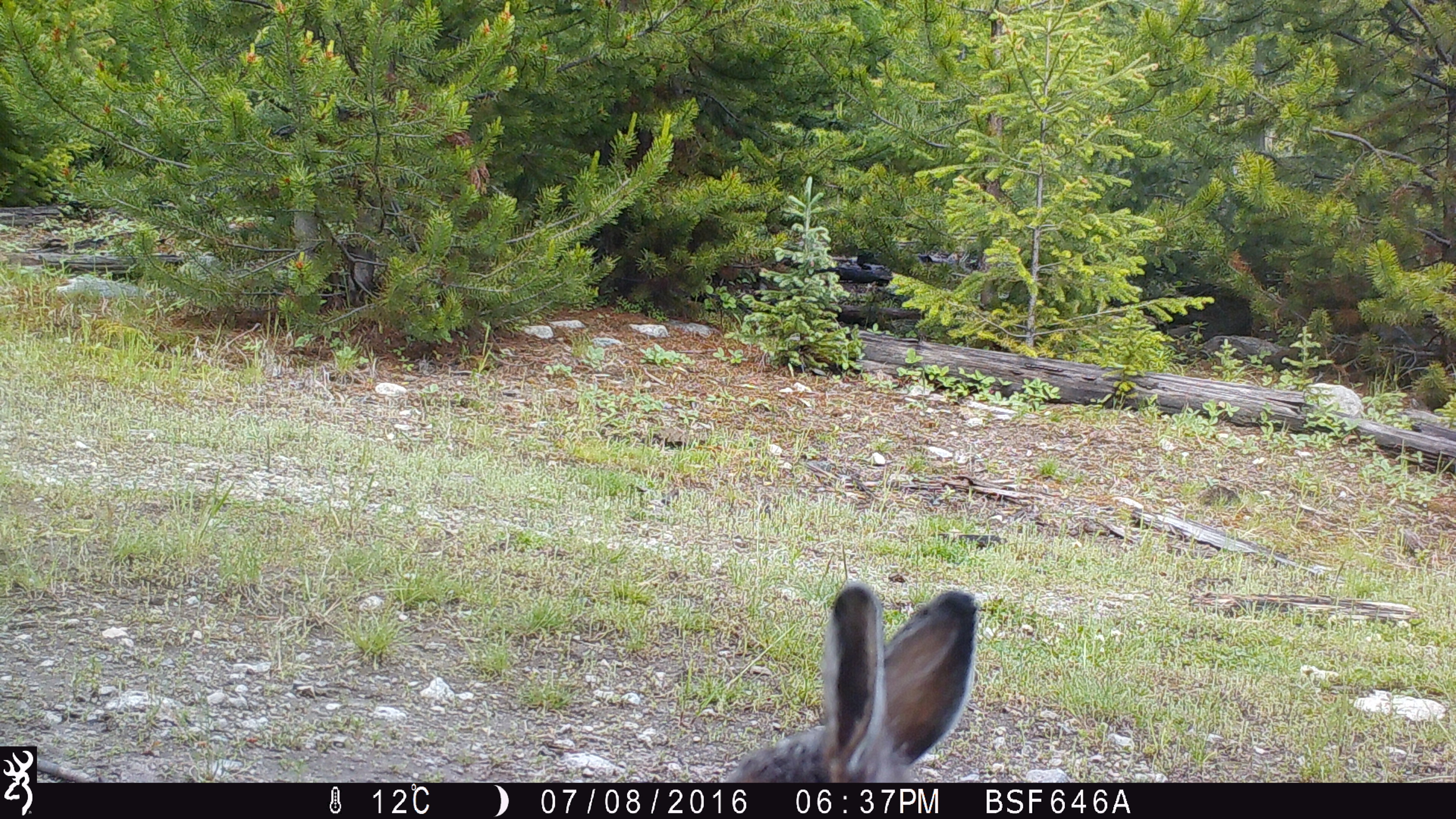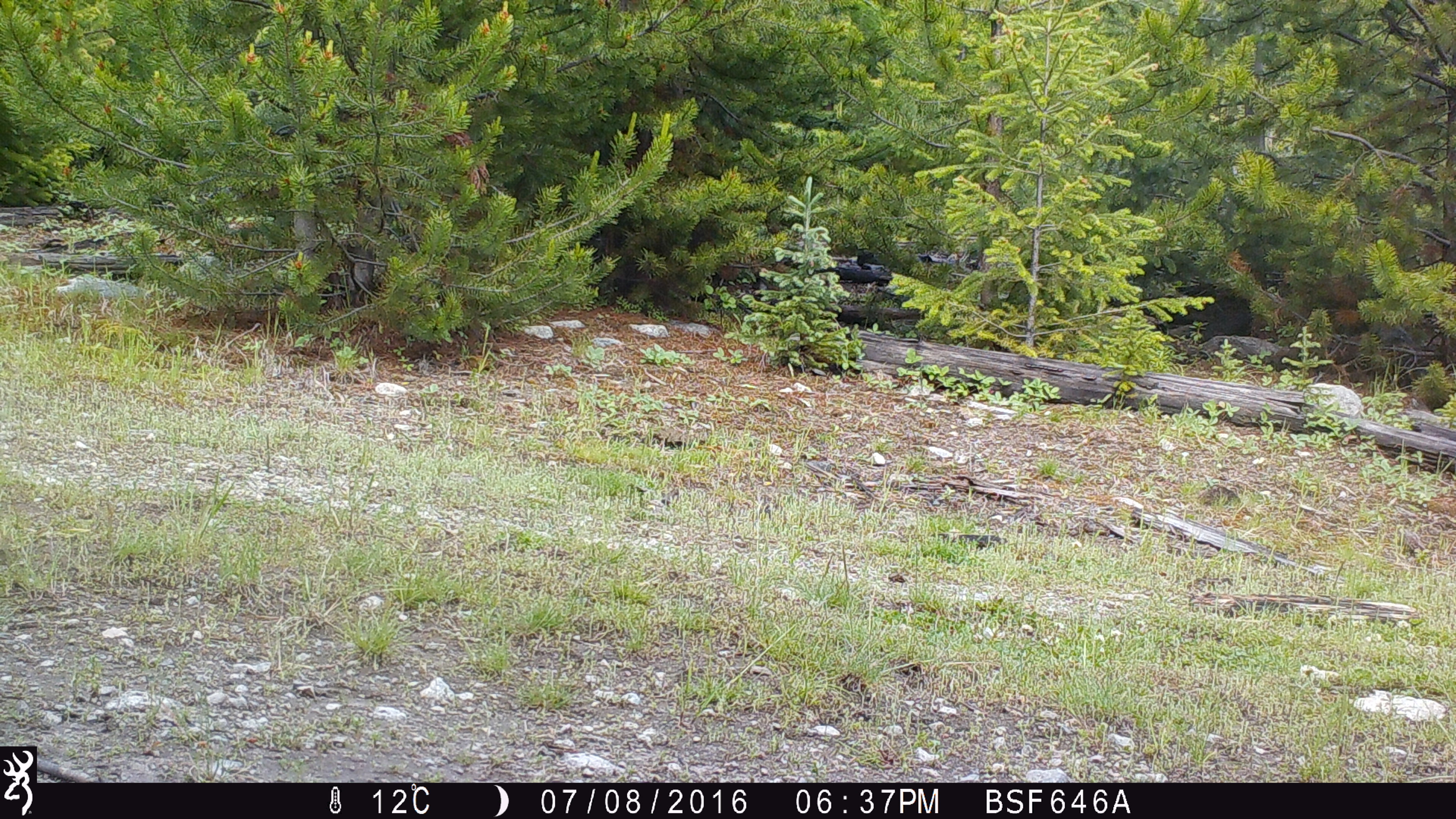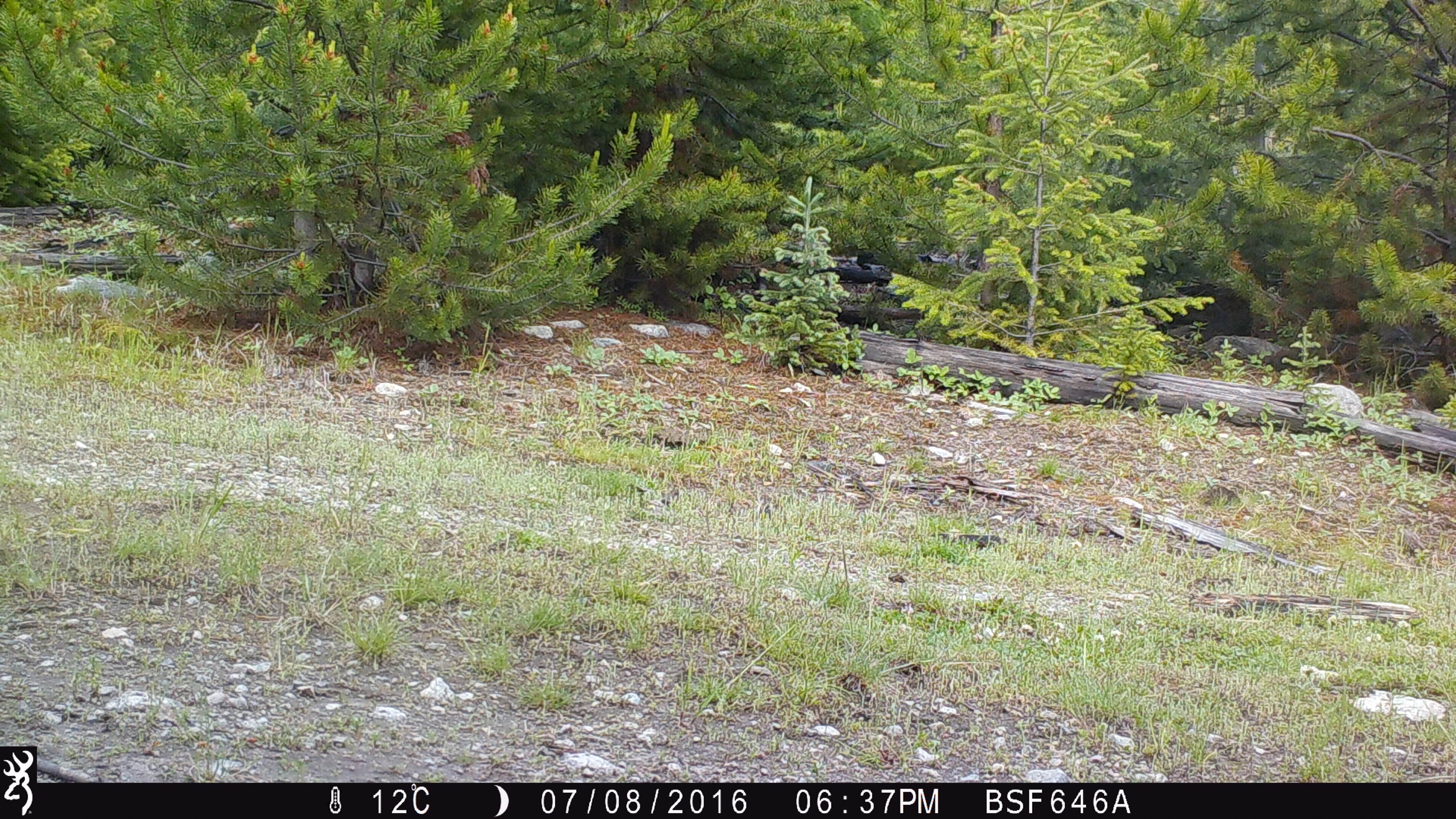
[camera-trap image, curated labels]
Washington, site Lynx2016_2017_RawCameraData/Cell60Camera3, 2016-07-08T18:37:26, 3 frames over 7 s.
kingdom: Animalia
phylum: Chordata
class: Mammalia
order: Lagomorpha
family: Leporidae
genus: Lepus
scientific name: Lepus americanus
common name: snowshoe hare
Lepus americanus (snowshoe hare). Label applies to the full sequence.